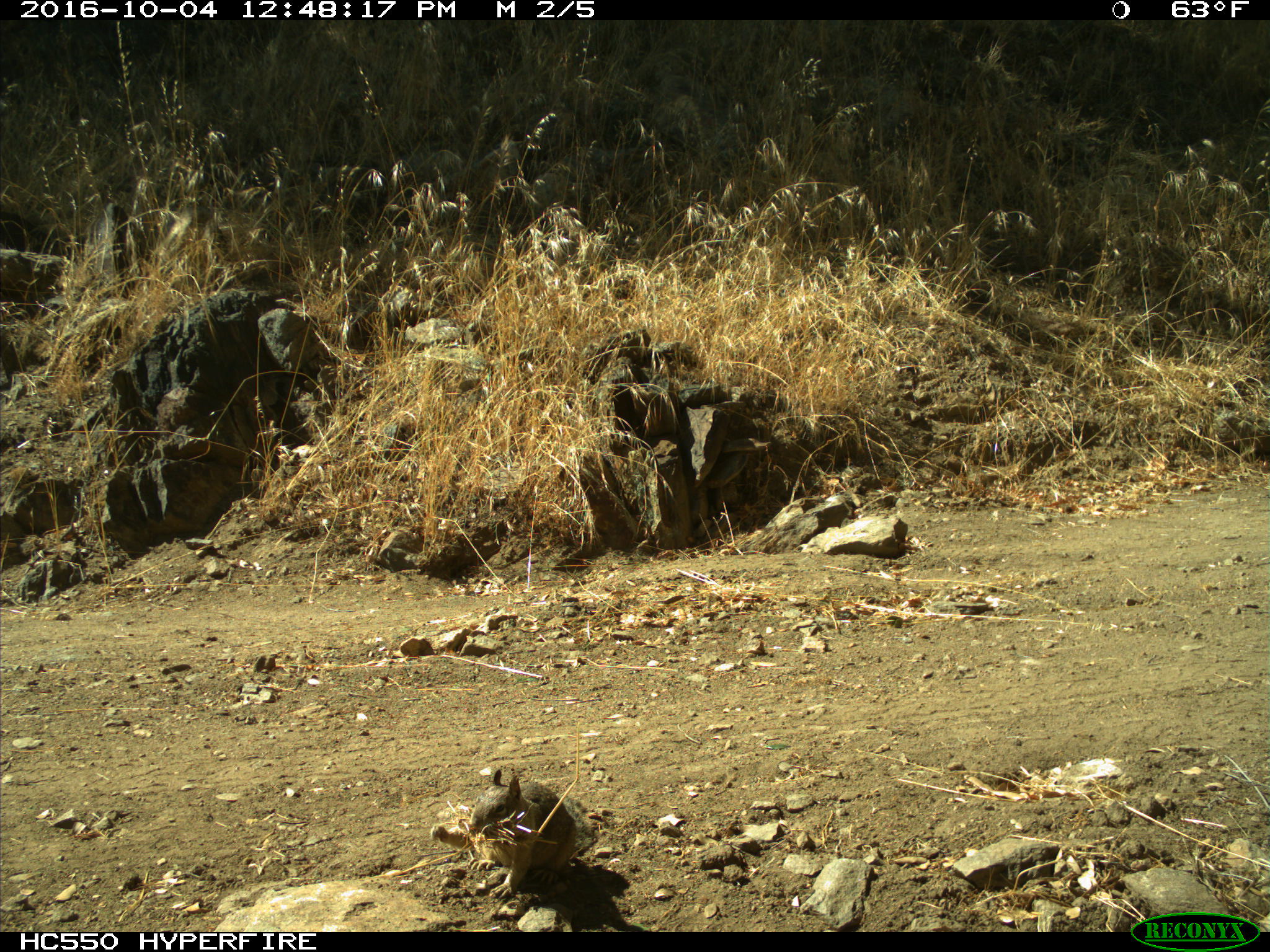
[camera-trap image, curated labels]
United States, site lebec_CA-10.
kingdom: Animalia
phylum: Chordata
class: Mammalia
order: Rodentia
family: Sciuridae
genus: Otospermophilus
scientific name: Otospermophilus beecheyi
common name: california ground squirrel